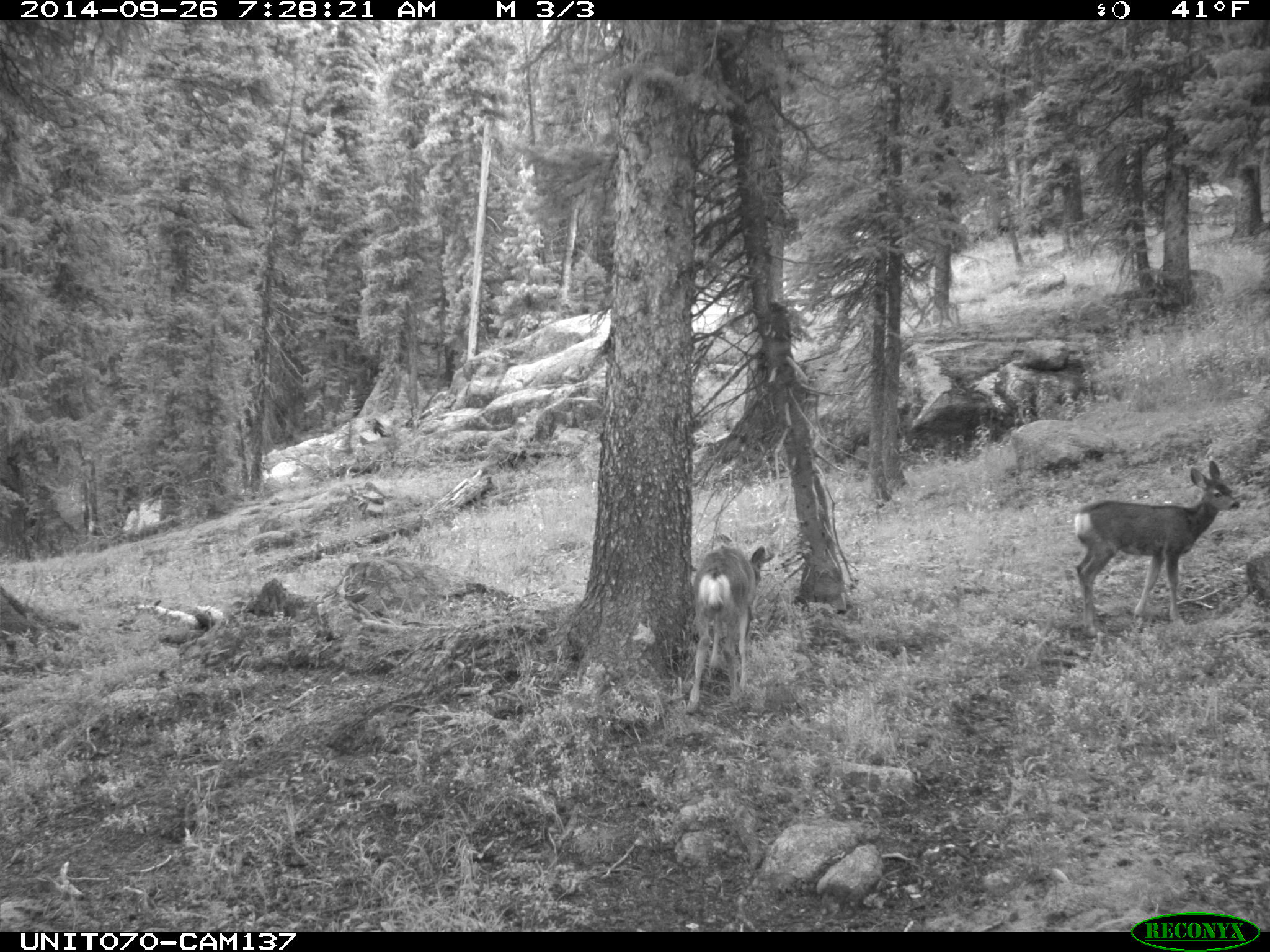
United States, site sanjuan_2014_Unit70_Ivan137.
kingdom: Animalia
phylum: Chordata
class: Mammalia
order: Artiodactyla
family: Cervidae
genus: Odocoileus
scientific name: Odocoileus hemionus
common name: mule deer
Odocoileus hemionus (mule deer).